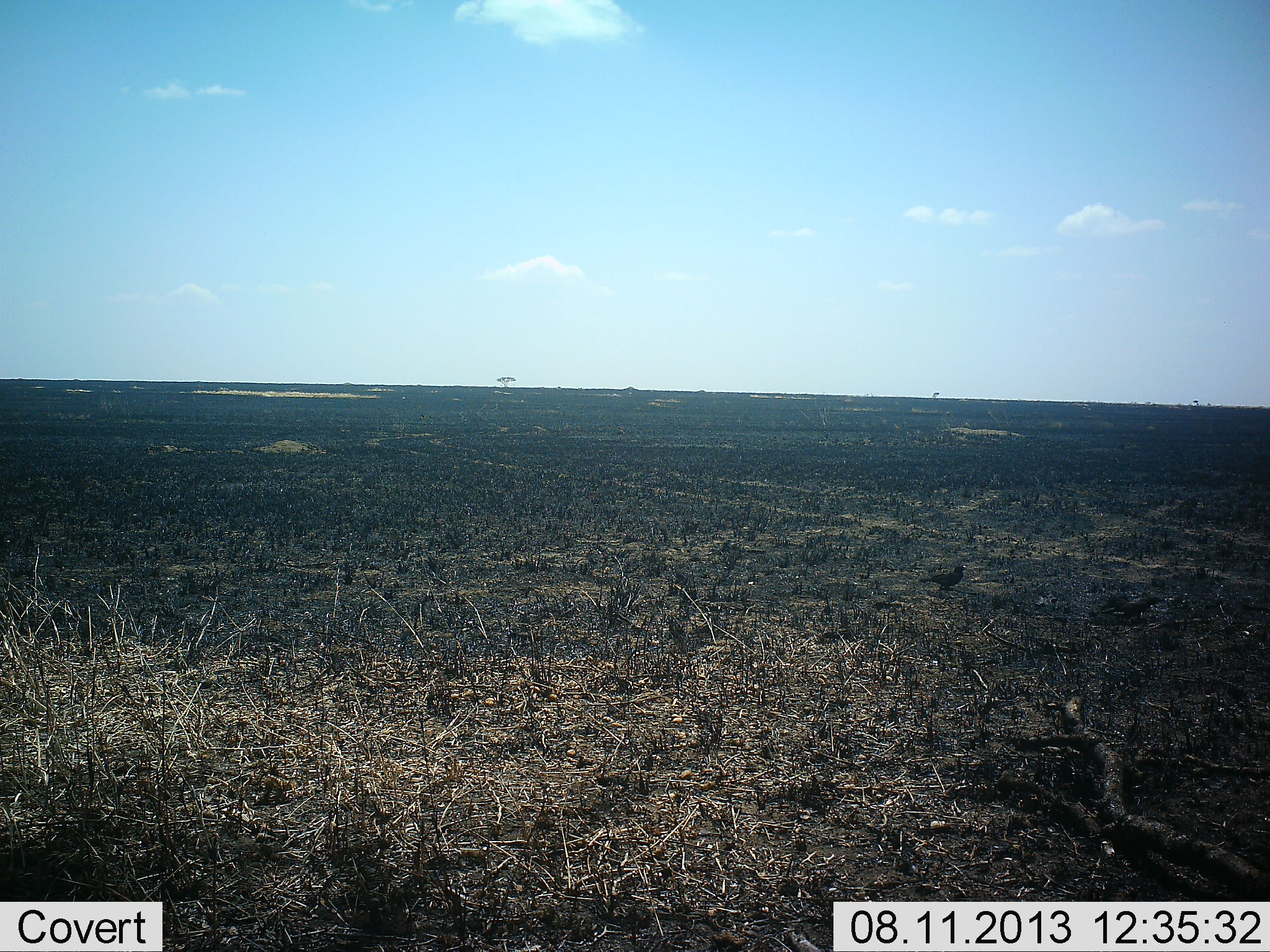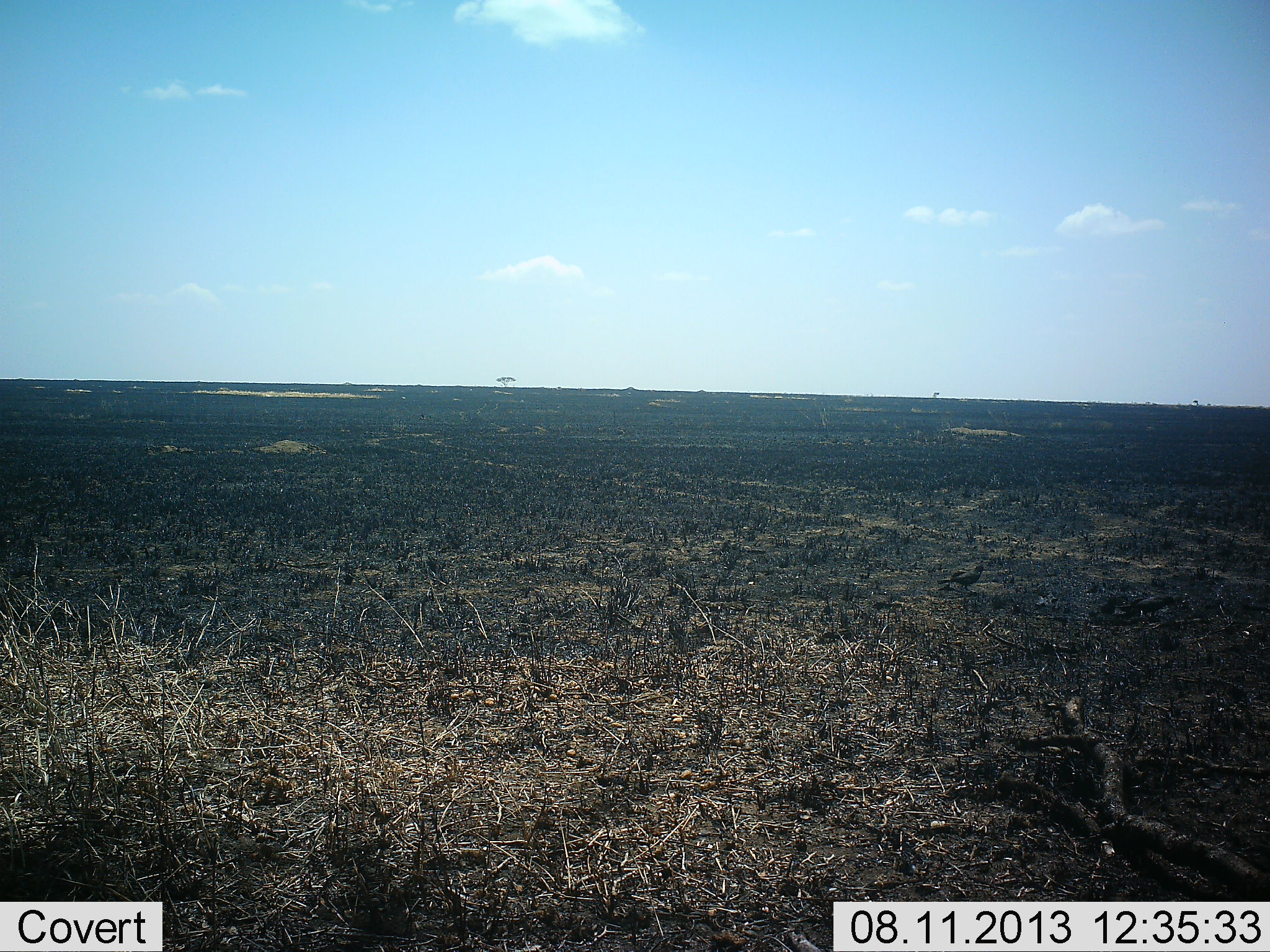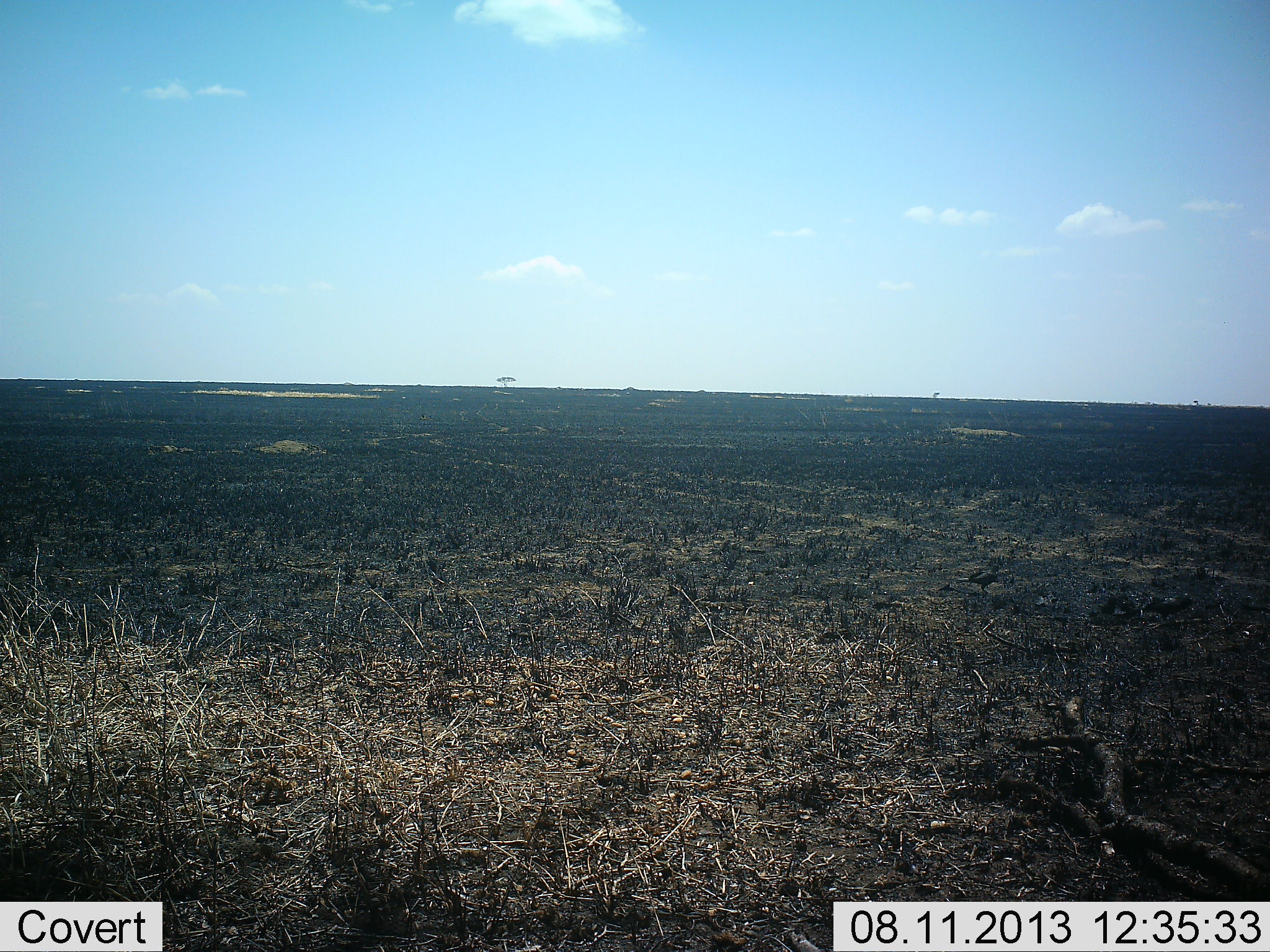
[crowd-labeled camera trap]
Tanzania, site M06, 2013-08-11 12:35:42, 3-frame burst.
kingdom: Animalia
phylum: Chordata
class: Aves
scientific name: Aves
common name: bird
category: otherbird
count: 2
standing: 0%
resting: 0%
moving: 100%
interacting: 0%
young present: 0%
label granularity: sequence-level